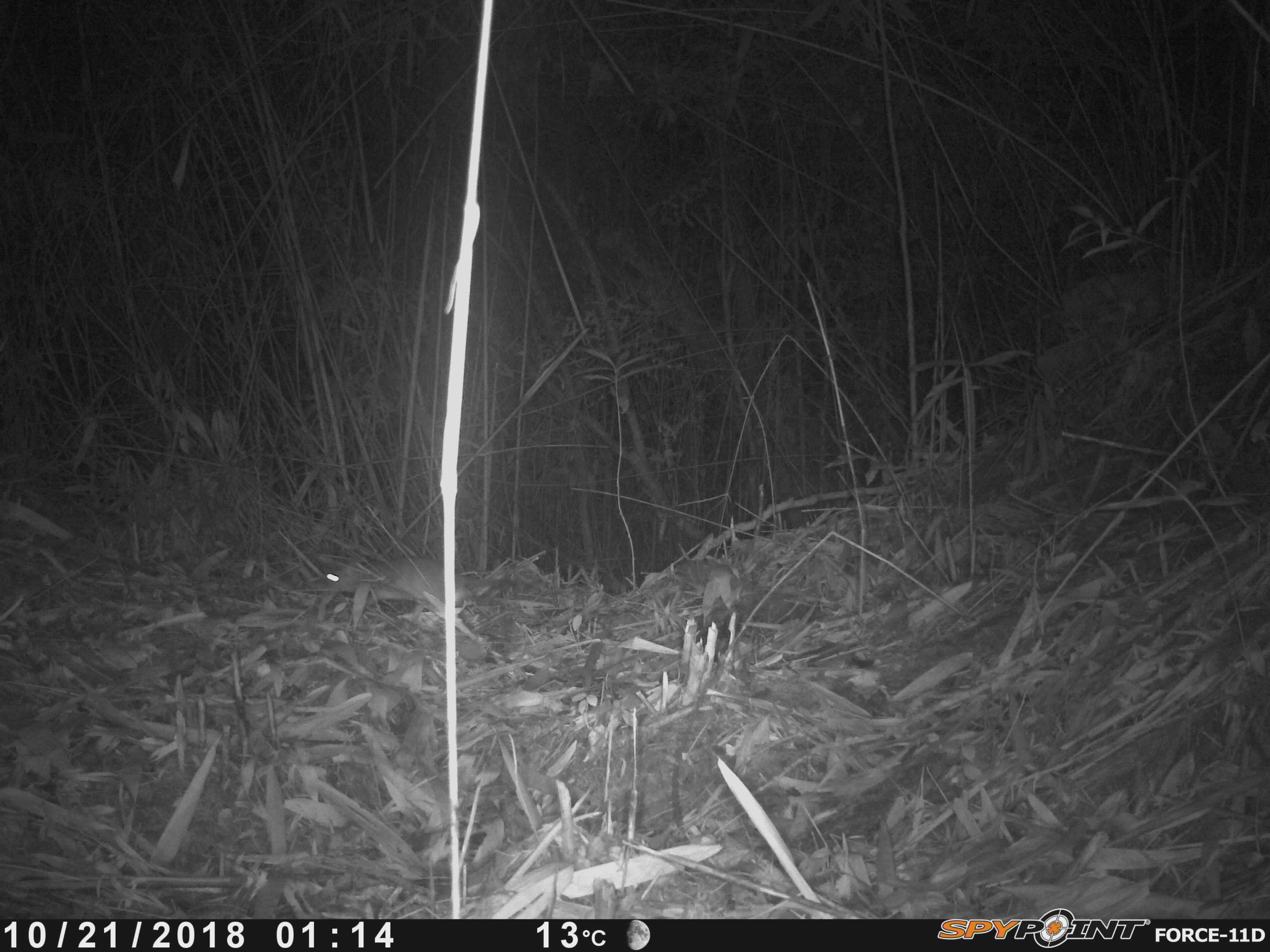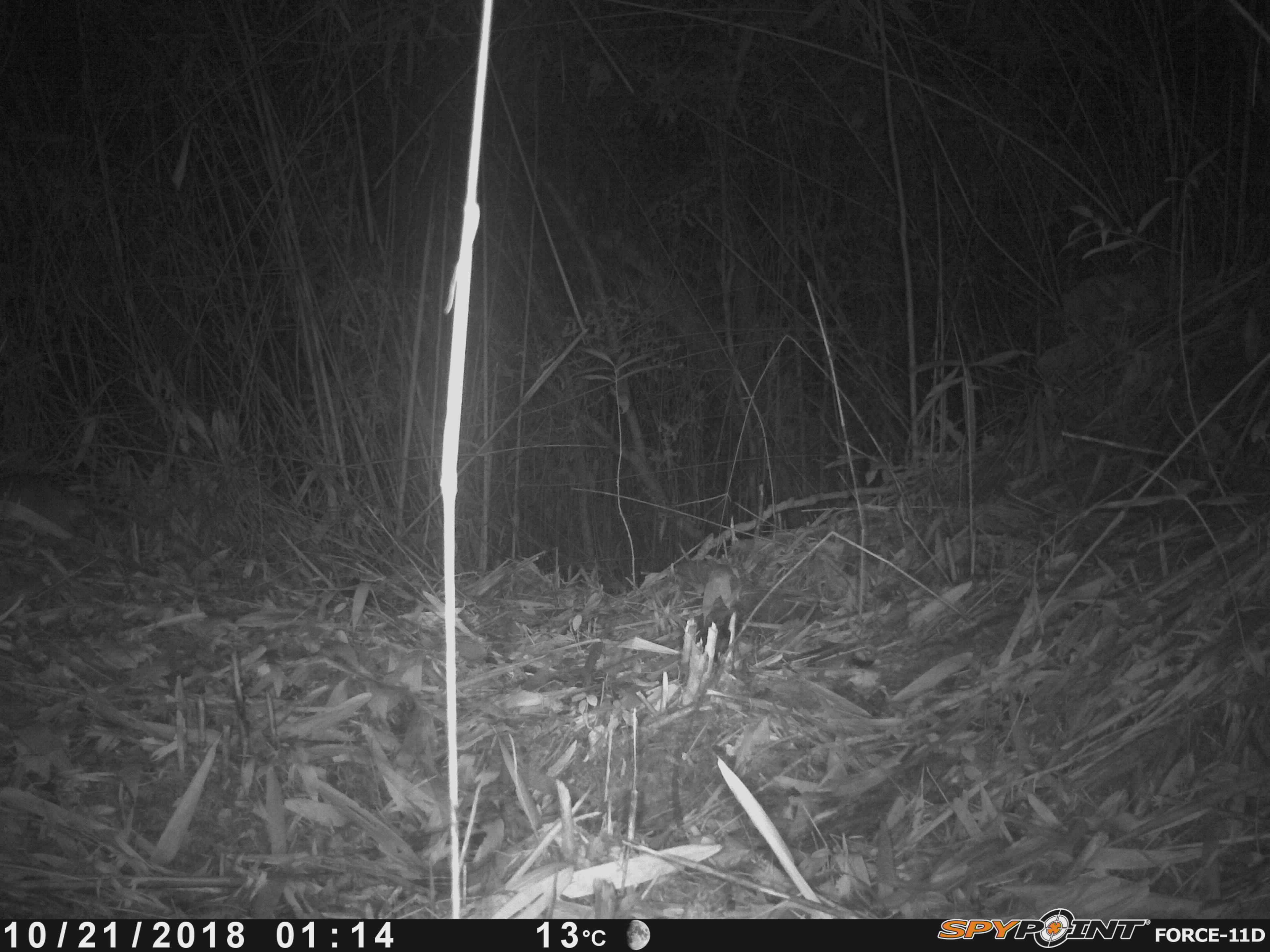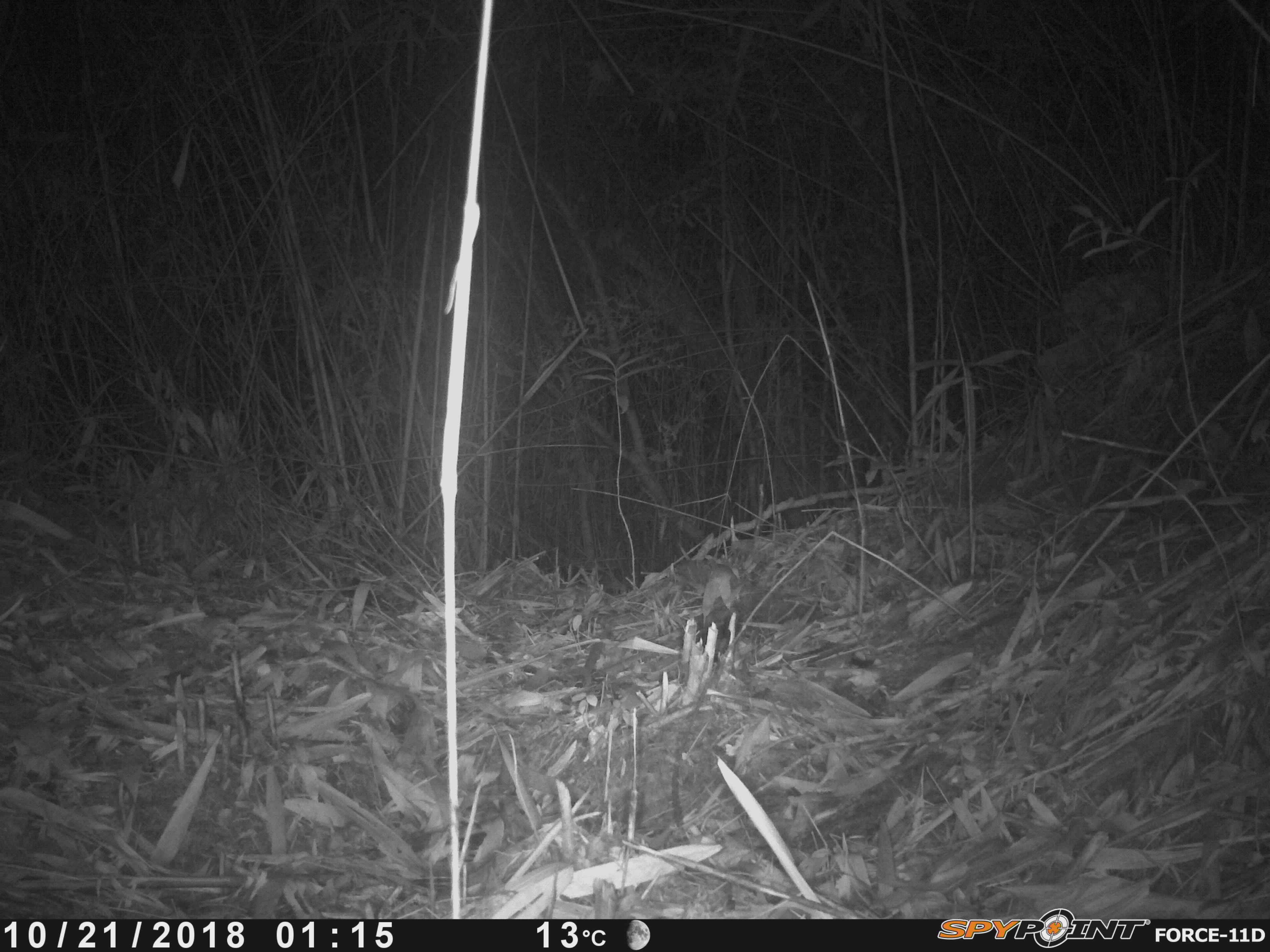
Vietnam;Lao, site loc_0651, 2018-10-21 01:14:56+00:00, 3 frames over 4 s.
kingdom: Animalia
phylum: Chordata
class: Mammalia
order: Rodentia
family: Muridae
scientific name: Muridae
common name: old-world mice and rats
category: unidentified murid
Unidentified murid (old-world mice and rats) (Muridae). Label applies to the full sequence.